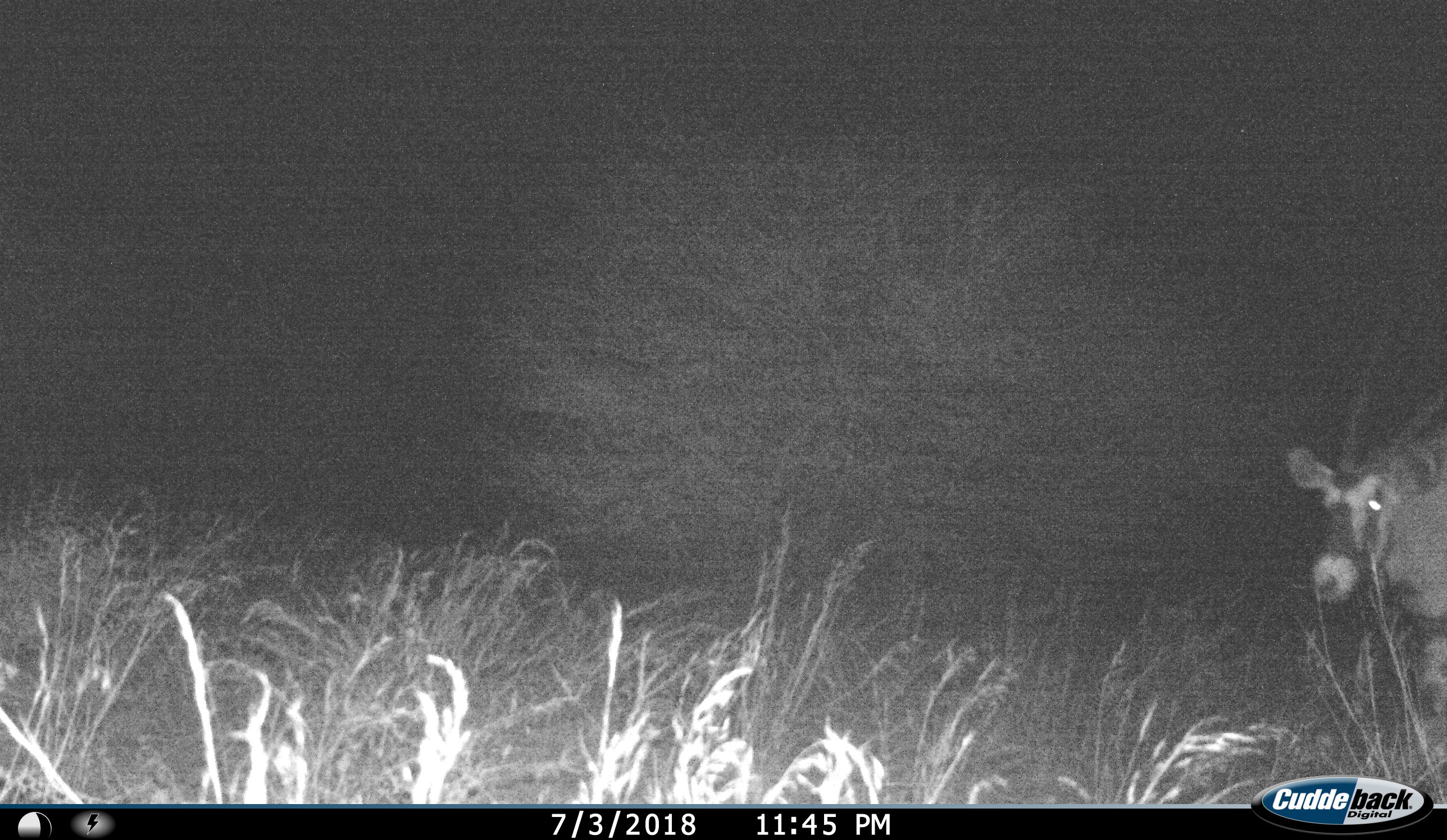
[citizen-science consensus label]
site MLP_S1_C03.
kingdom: Animalia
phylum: Chordata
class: Mammalia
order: Artiodactyla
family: Bovidae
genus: Oryx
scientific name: Oryx gazella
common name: gemsbok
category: oryx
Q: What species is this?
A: Oryx (gemsbok) (Oryx gazella).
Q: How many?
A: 1.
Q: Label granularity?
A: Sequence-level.